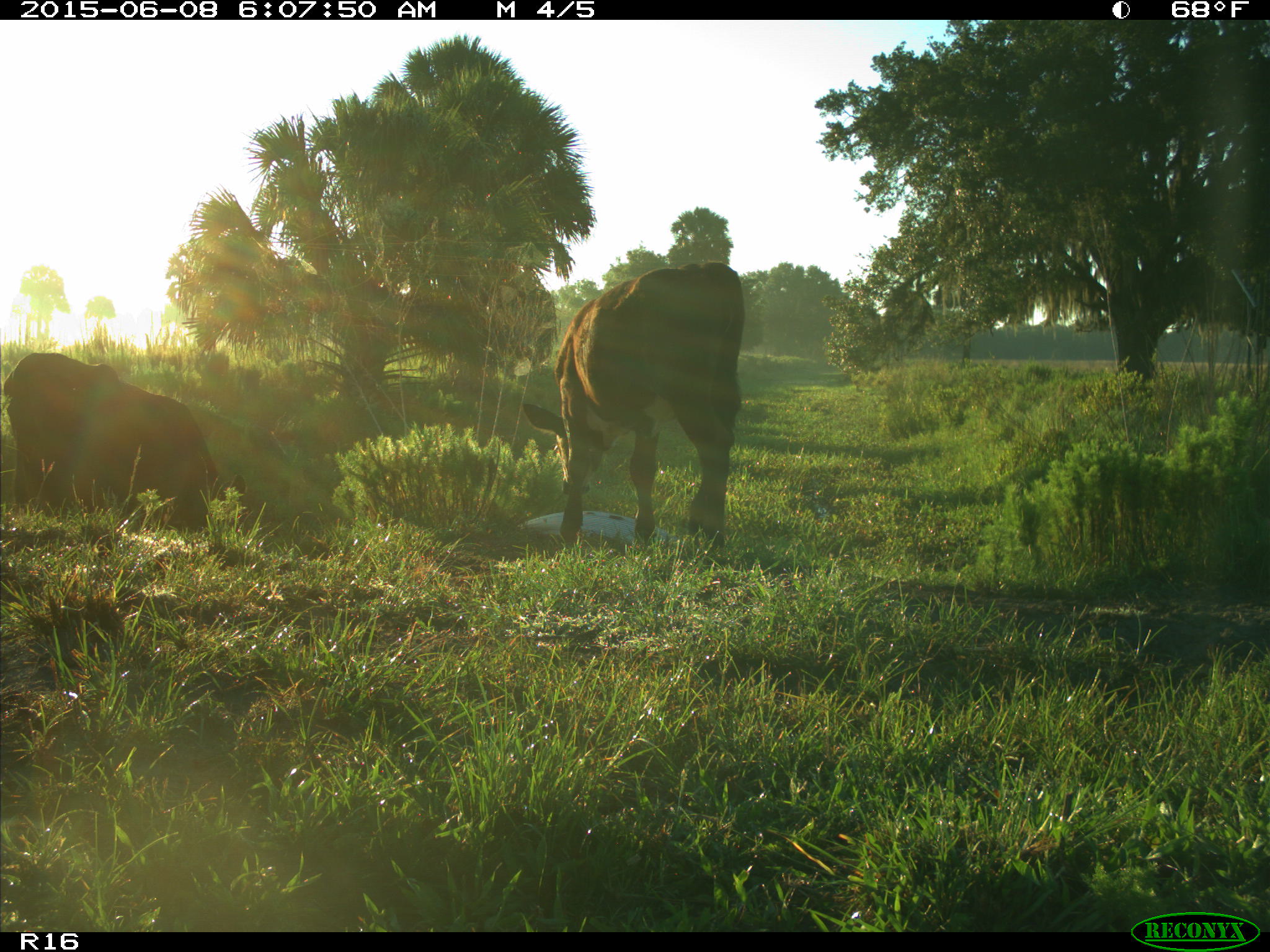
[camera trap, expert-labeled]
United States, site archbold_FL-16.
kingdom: Animalia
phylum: Chordata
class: Mammalia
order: Artiodactyla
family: Bovidae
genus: Bos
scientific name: Bos taurus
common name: domestic cow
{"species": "Bos taurus (domestic cow)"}